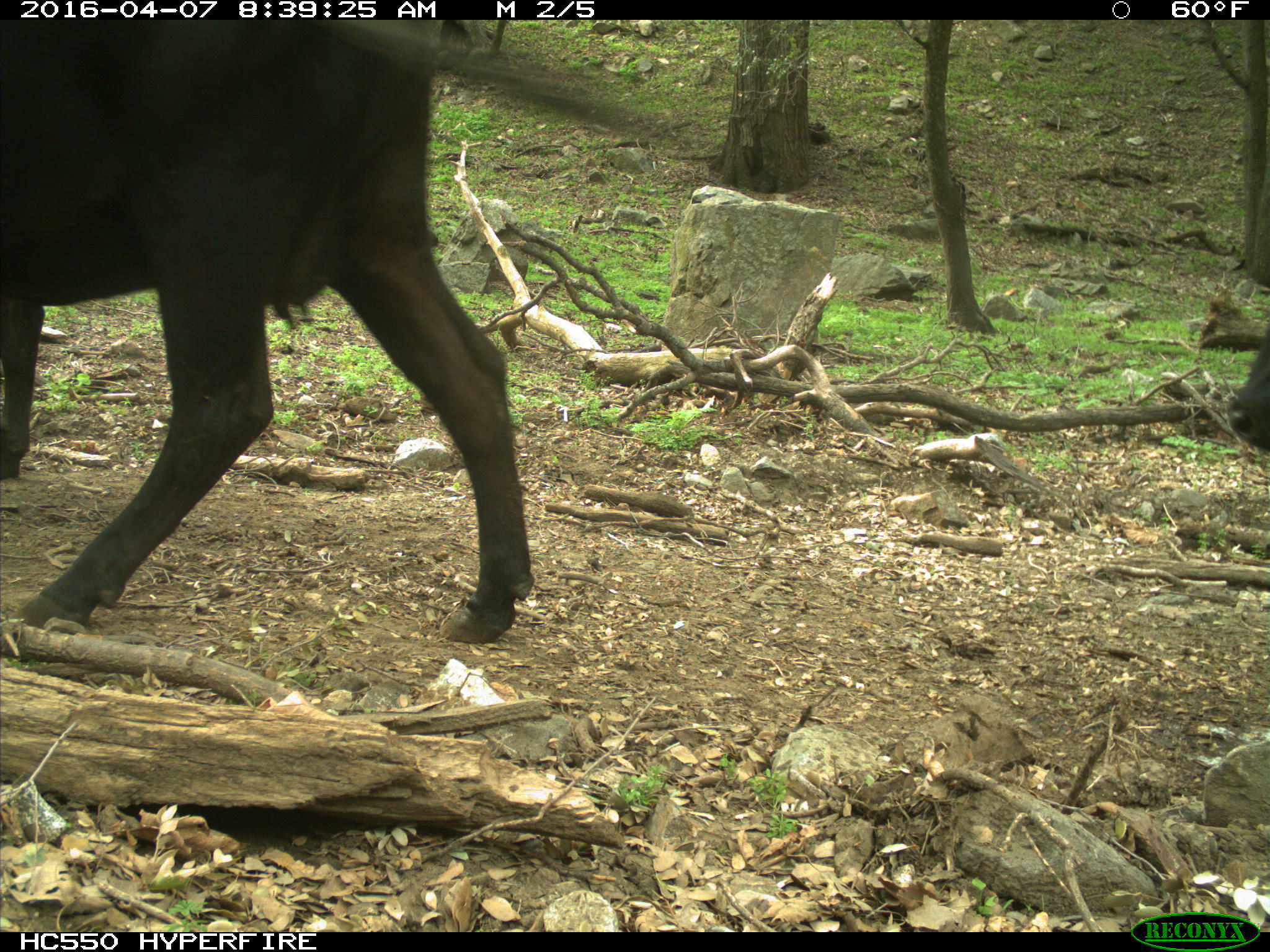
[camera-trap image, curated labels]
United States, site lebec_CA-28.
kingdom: Animalia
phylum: Chordata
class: Mammalia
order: Artiodactyla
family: Bovidae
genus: Bos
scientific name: Bos taurus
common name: domestic cow